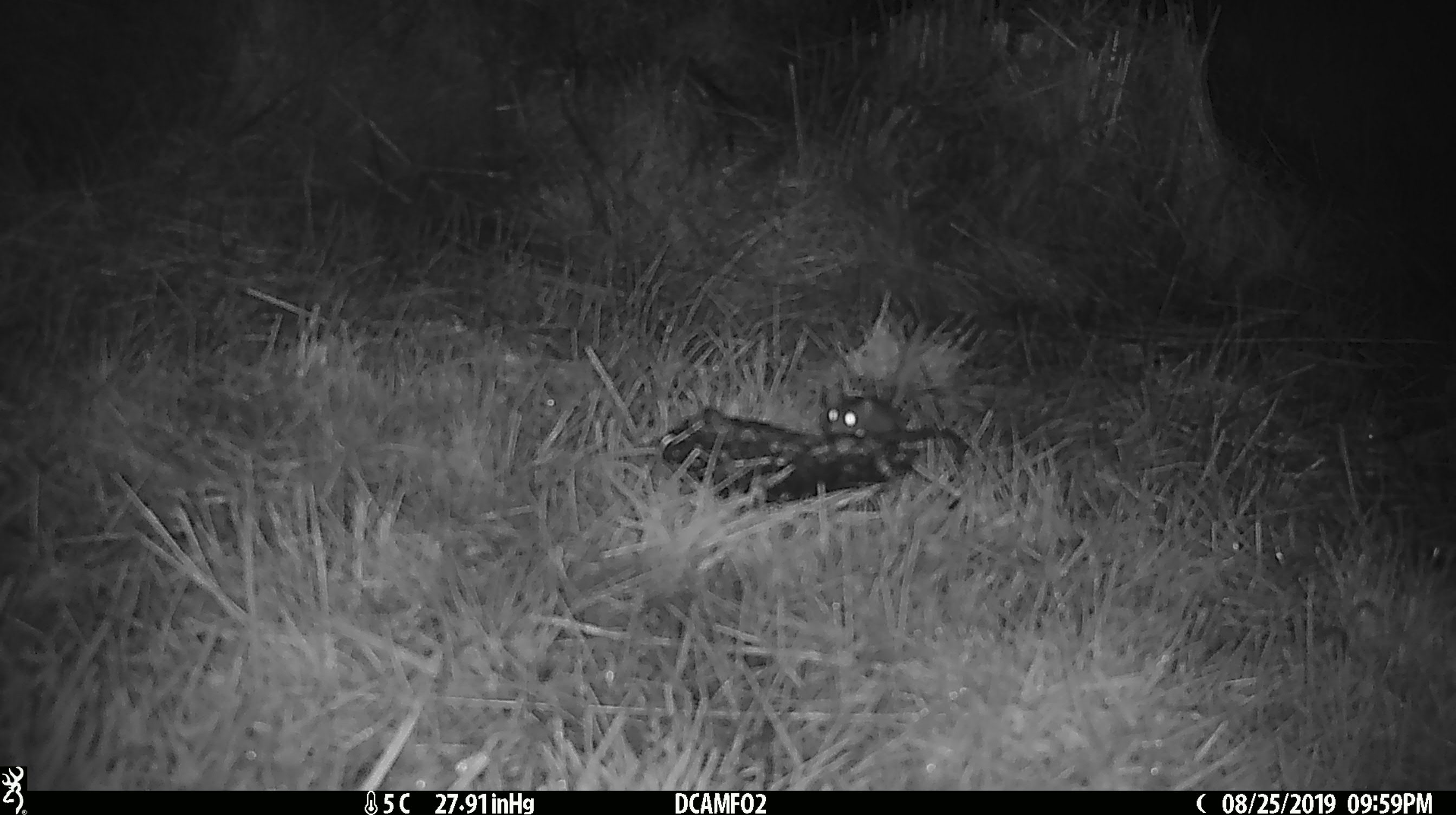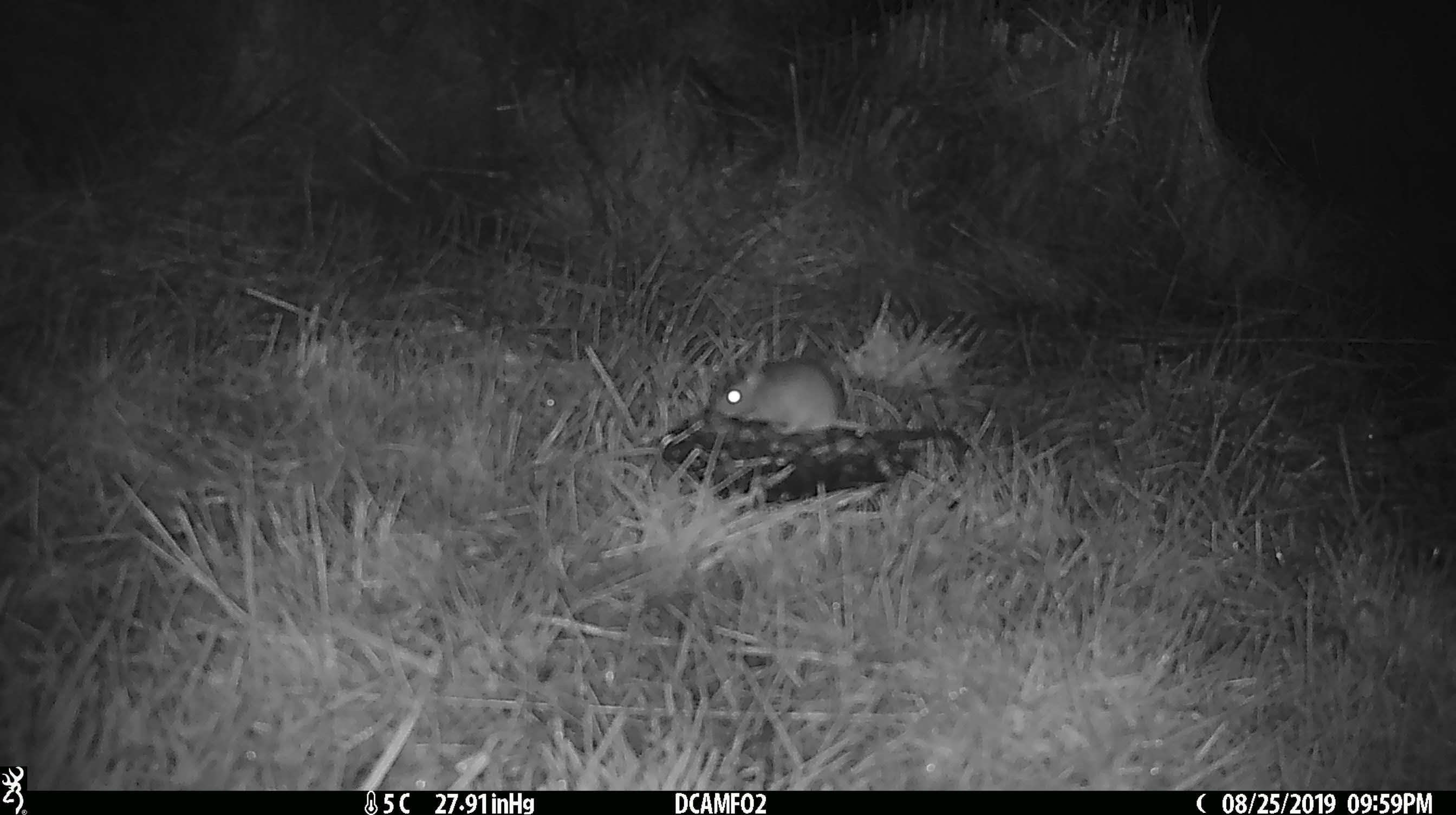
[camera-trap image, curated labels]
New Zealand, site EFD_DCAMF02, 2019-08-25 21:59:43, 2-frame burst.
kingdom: Animalia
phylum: Chordata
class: Mammalia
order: Rodentia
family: Muridae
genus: Mus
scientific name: Mus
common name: mouse